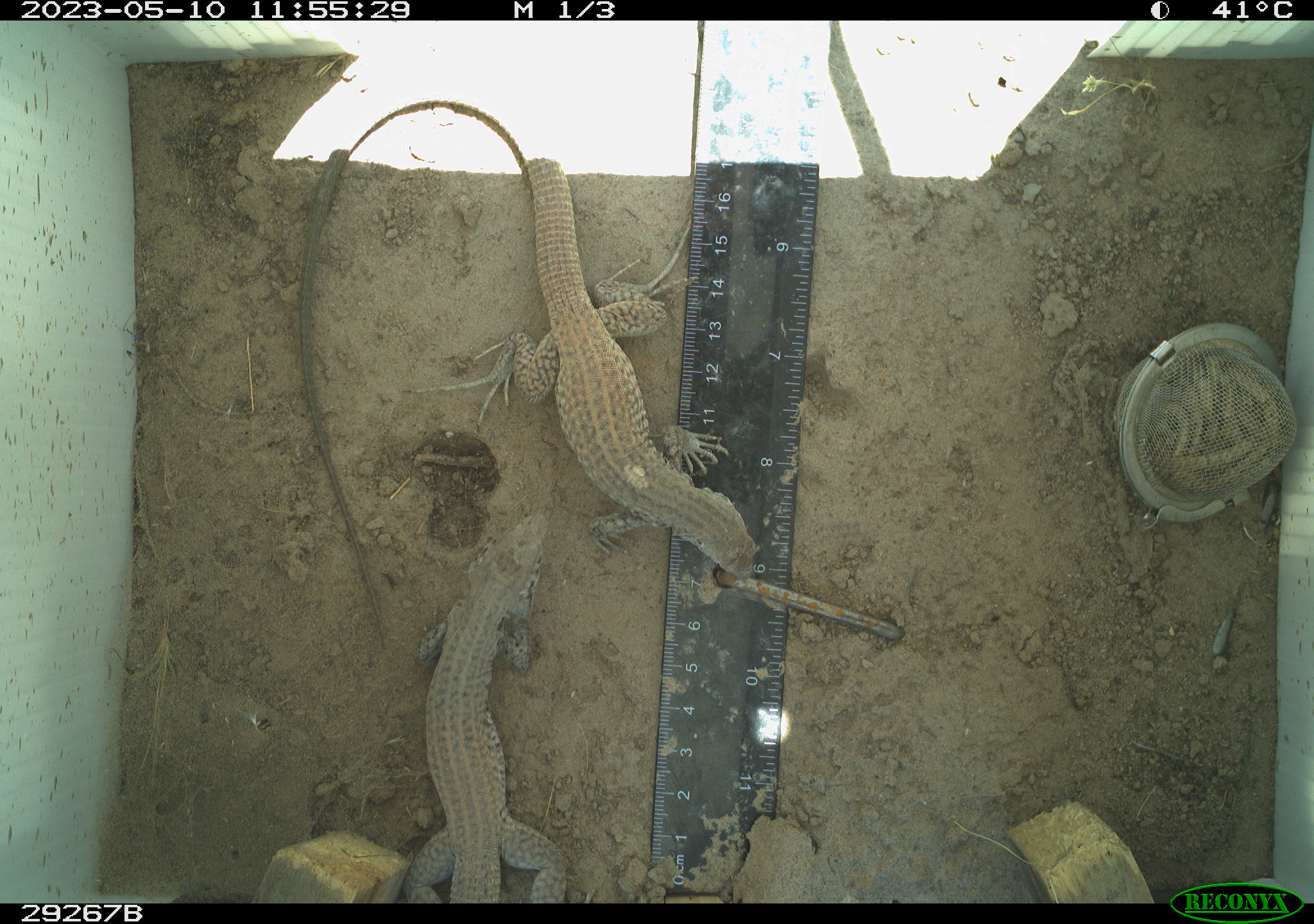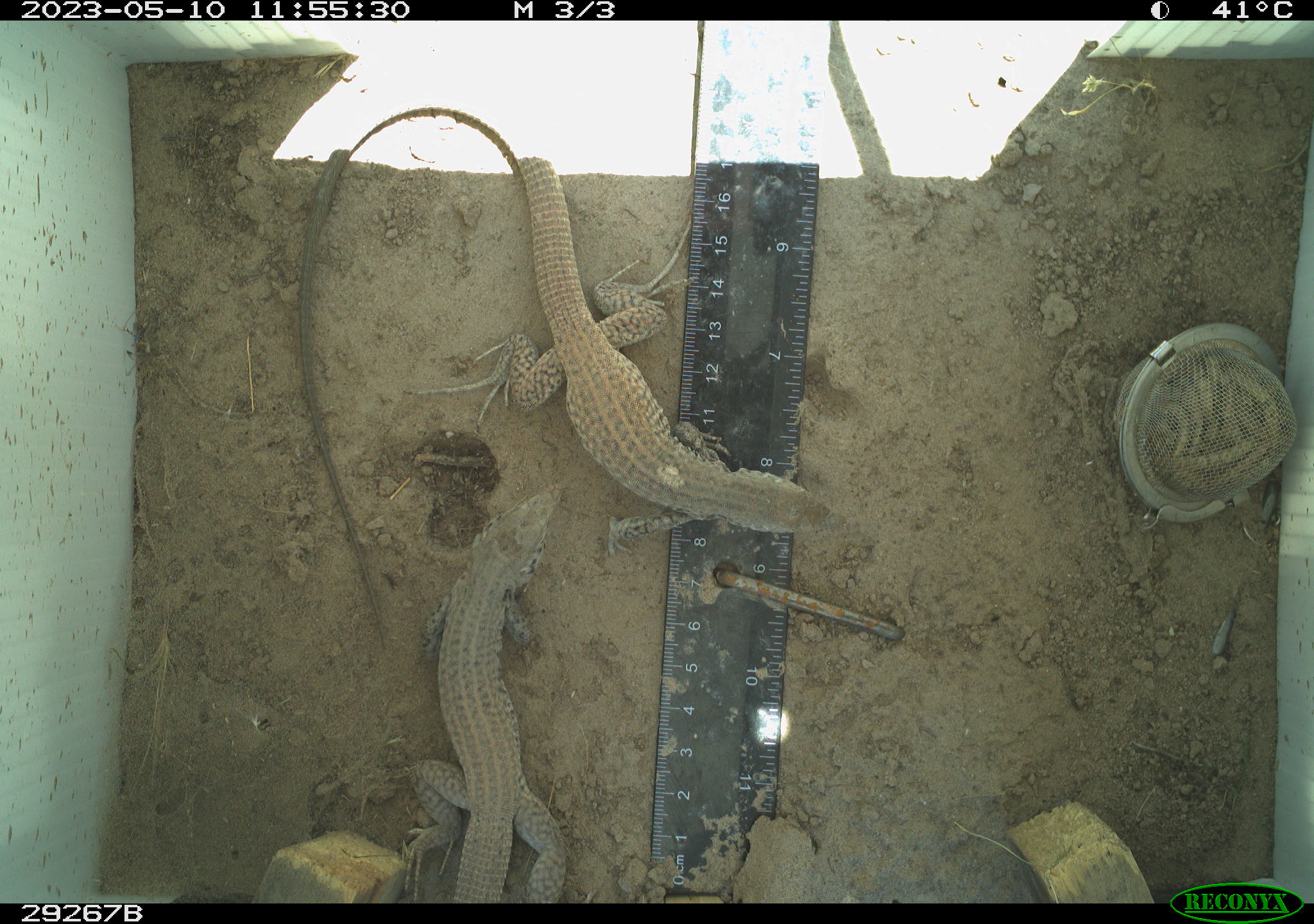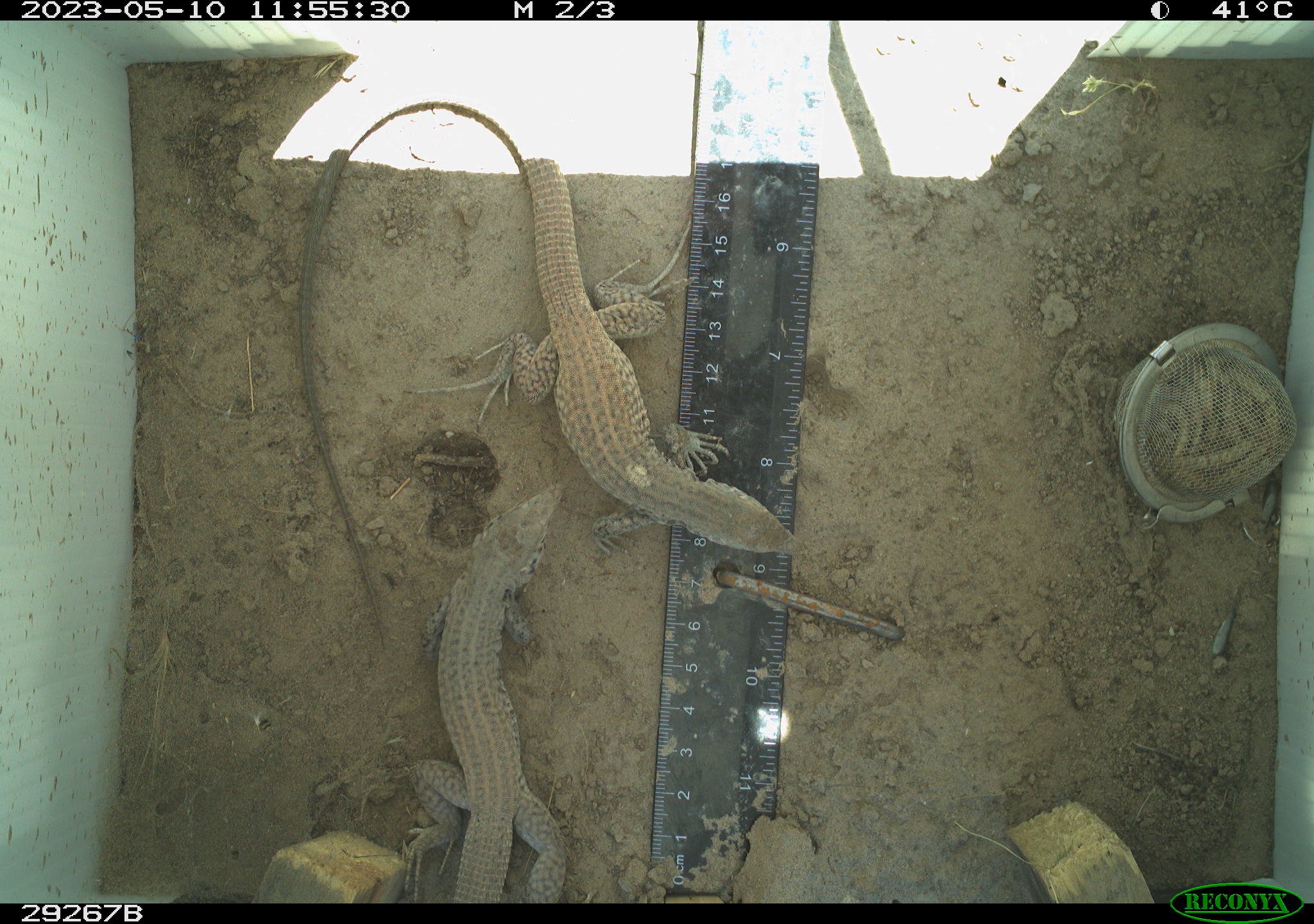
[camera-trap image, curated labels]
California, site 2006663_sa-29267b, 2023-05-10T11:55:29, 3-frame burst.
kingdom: Animalia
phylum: Chordata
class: Reptilia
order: Squamata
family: Teiidae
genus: Aspidoscelis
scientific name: Aspidoscelis tigris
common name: western whiptail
Western whiptail (Aspidoscelis tigris).